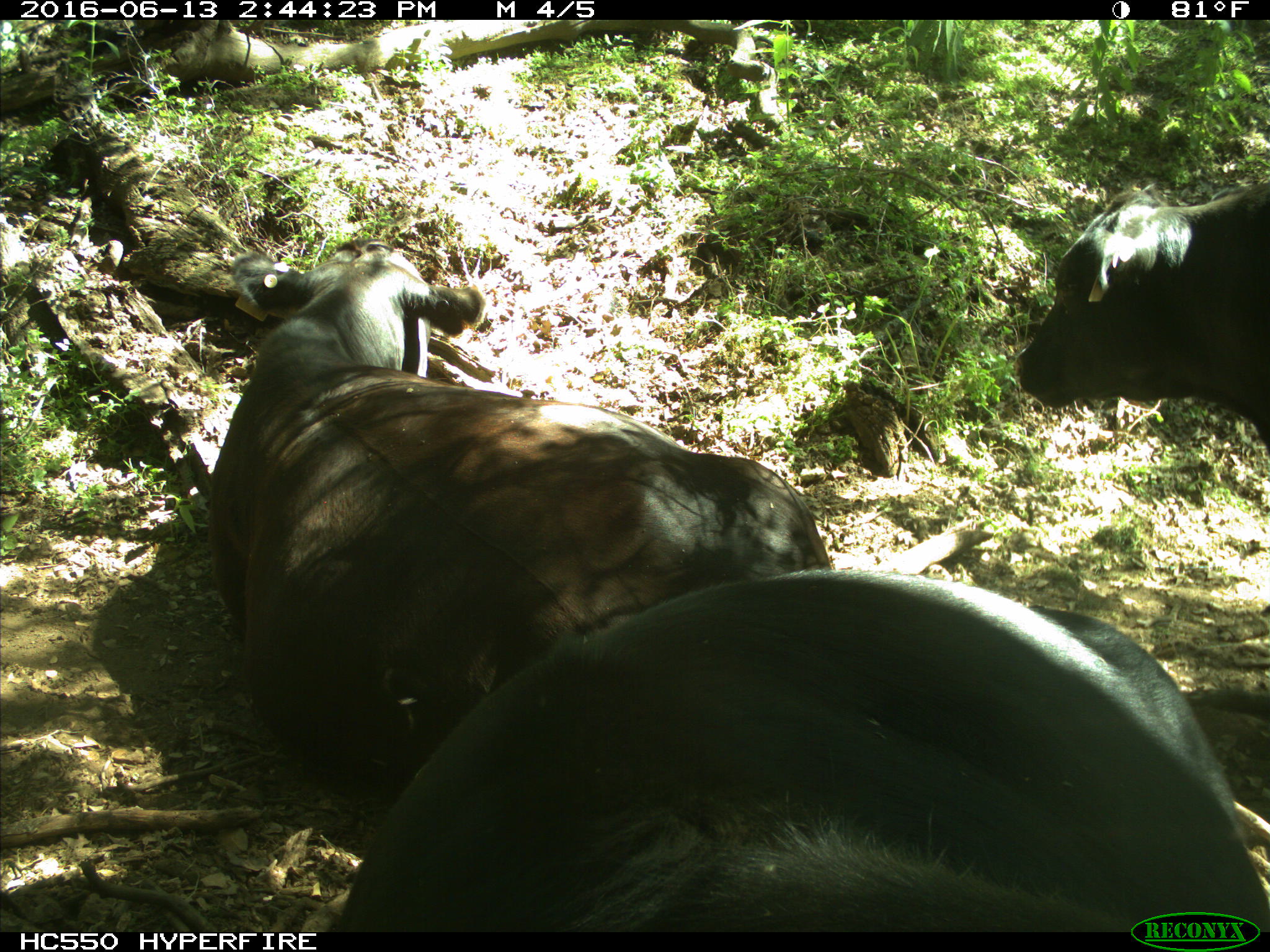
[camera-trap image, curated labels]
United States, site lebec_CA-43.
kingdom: Animalia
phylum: Chordata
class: Mammalia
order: Artiodactyla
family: Bovidae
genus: Bos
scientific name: Bos taurus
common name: domestic cow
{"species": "Bos taurus (domestic cow)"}